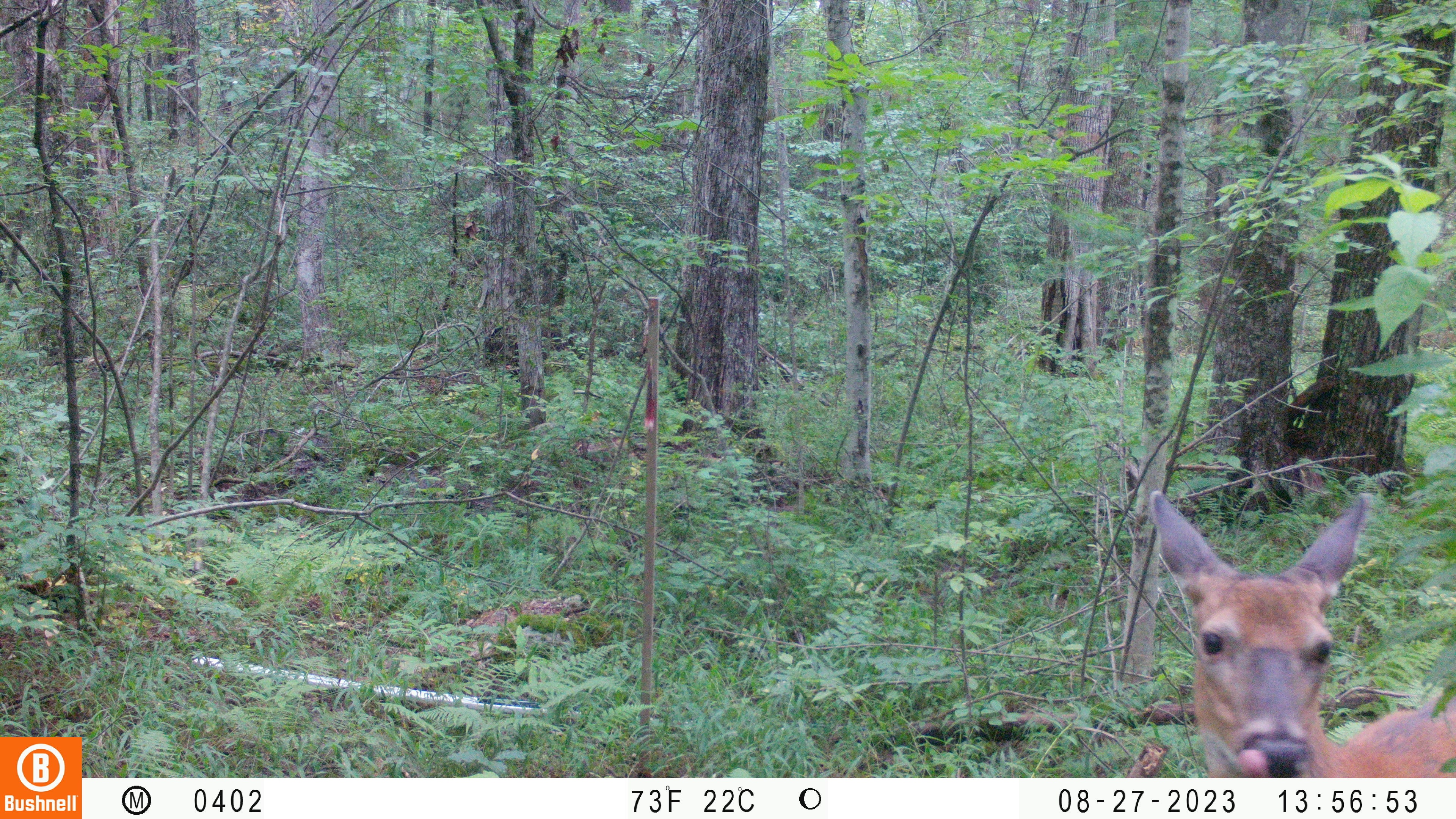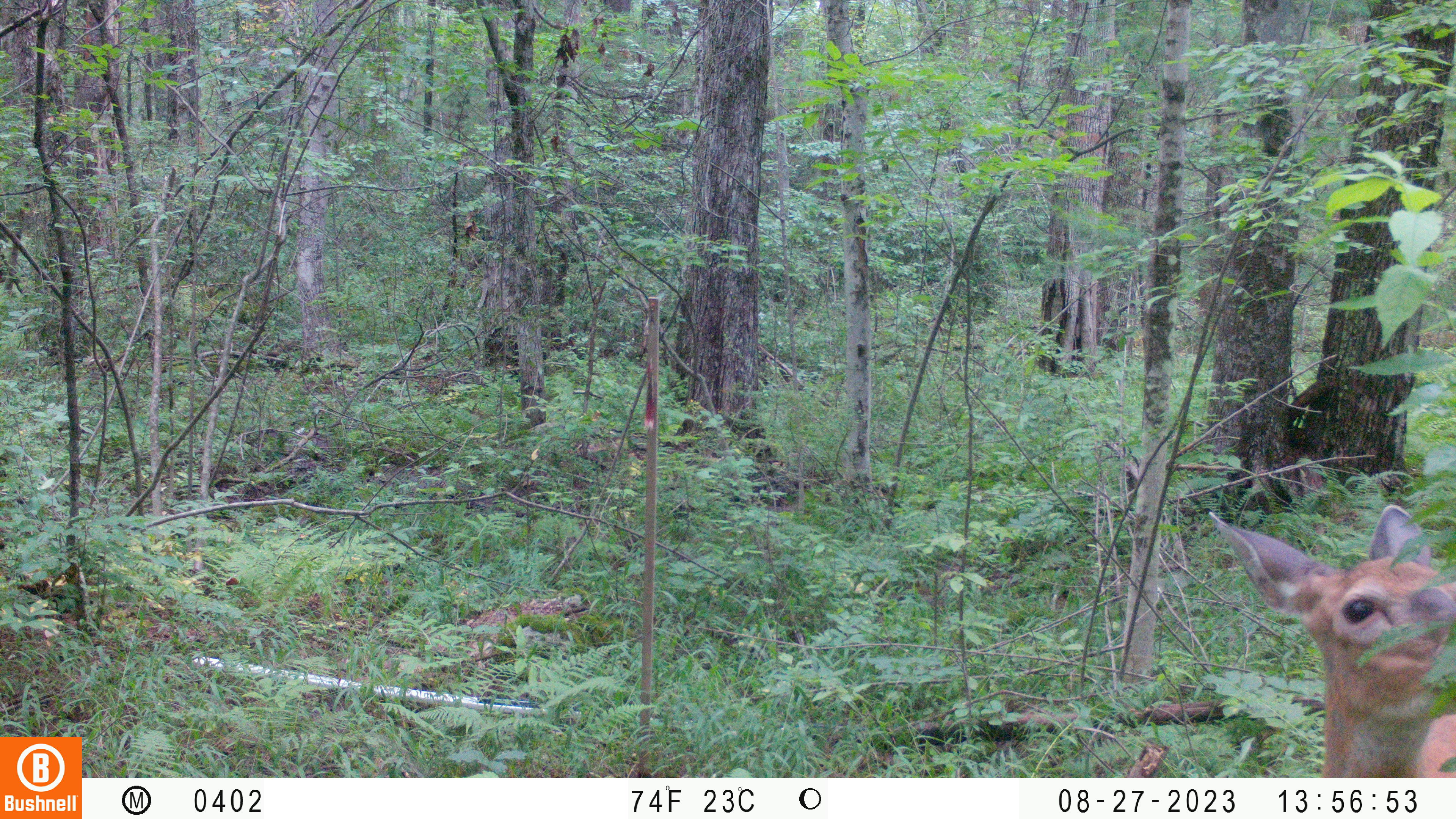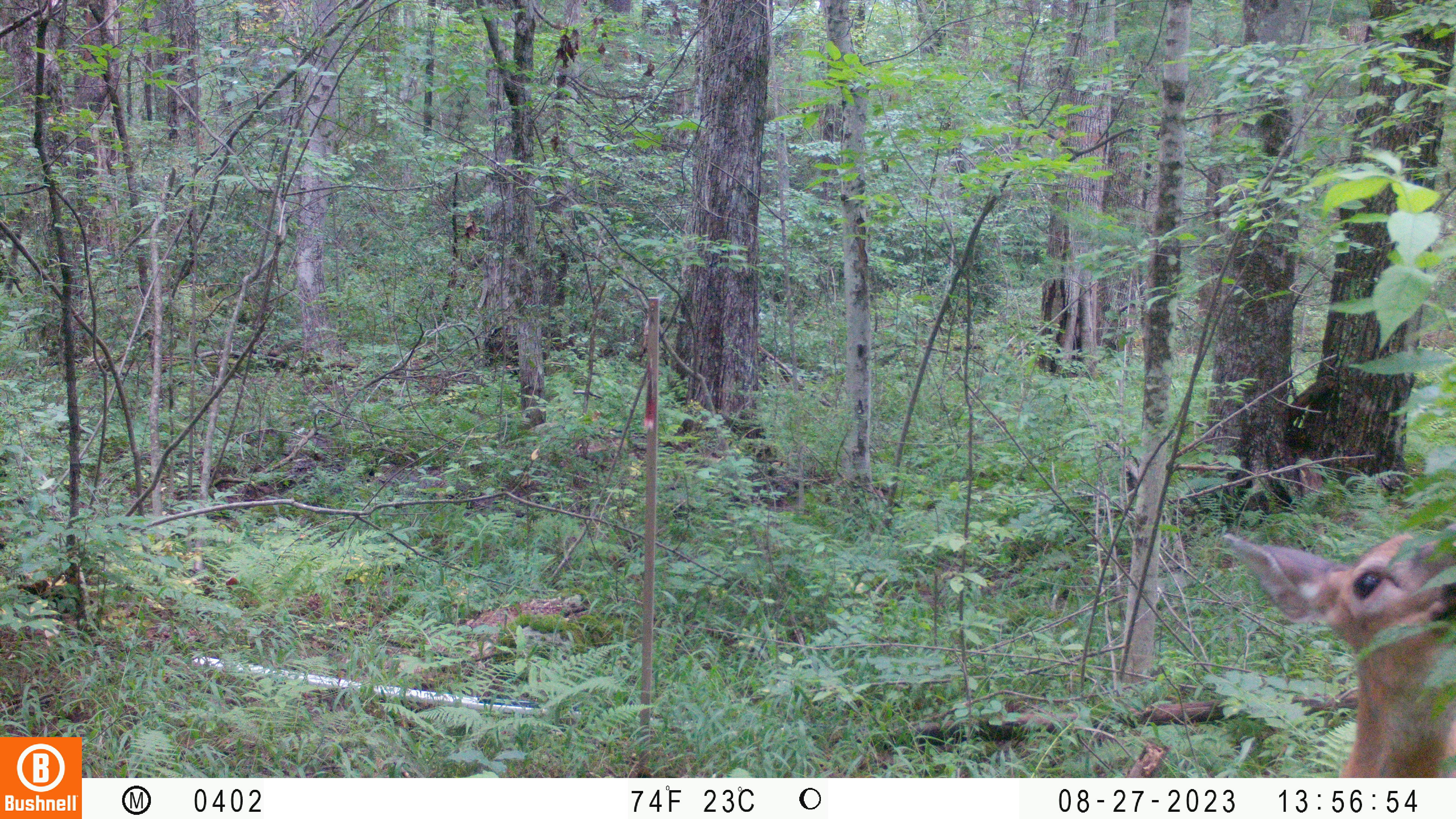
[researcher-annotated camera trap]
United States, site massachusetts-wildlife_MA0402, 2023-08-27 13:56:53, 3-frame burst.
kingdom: Animalia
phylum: Chordata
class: Mammalia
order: Artiodactyla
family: Cervidae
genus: Odocoileus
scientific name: Odocoileus virginianus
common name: white-tailed deer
White-tailed deer (Odocoileus virginianus).